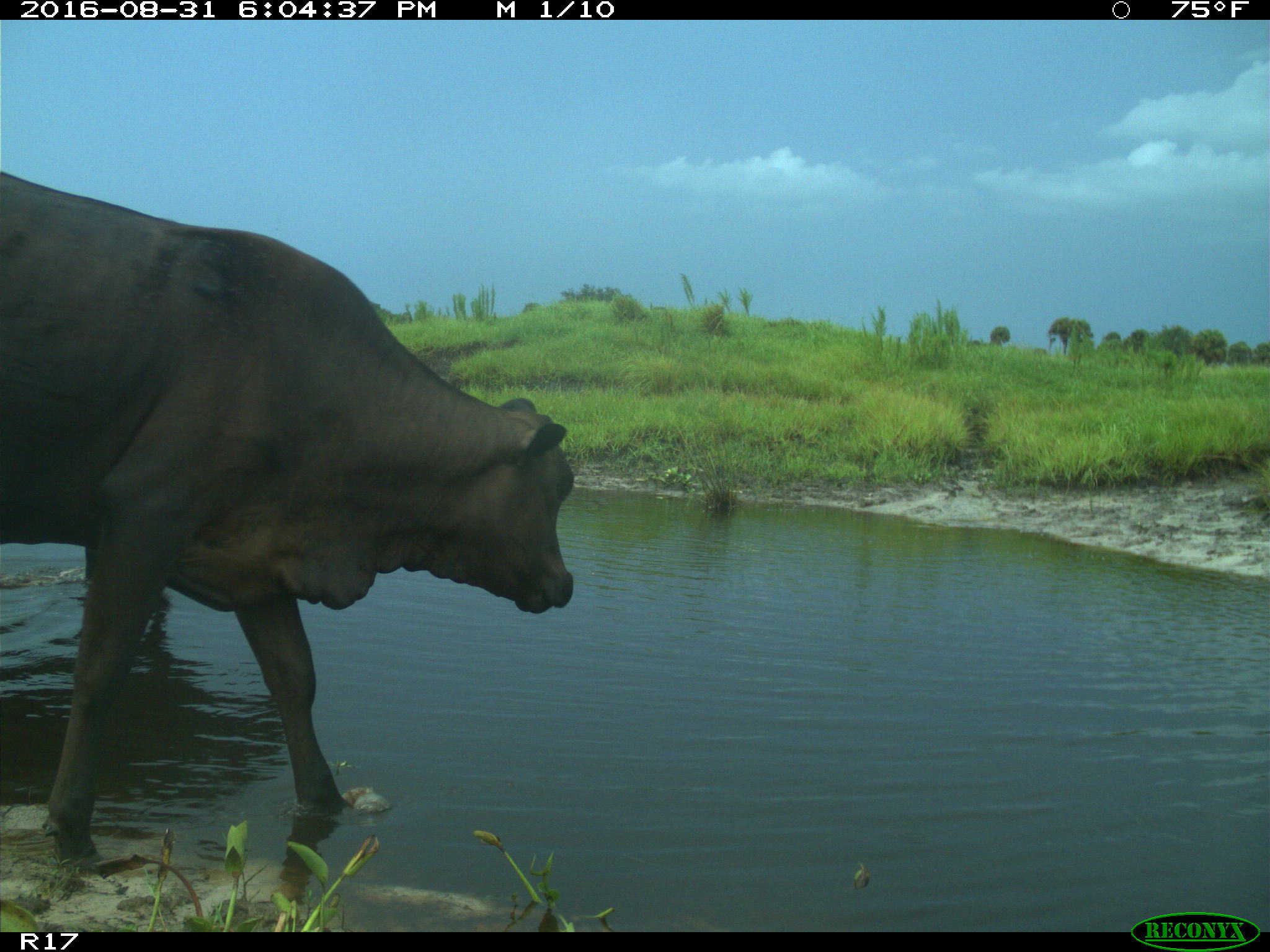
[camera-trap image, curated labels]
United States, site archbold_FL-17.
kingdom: Animalia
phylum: Chordata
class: Mammalia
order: Artiodactyla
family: Bovidae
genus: Bos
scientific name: Bos taurus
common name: domestic cow